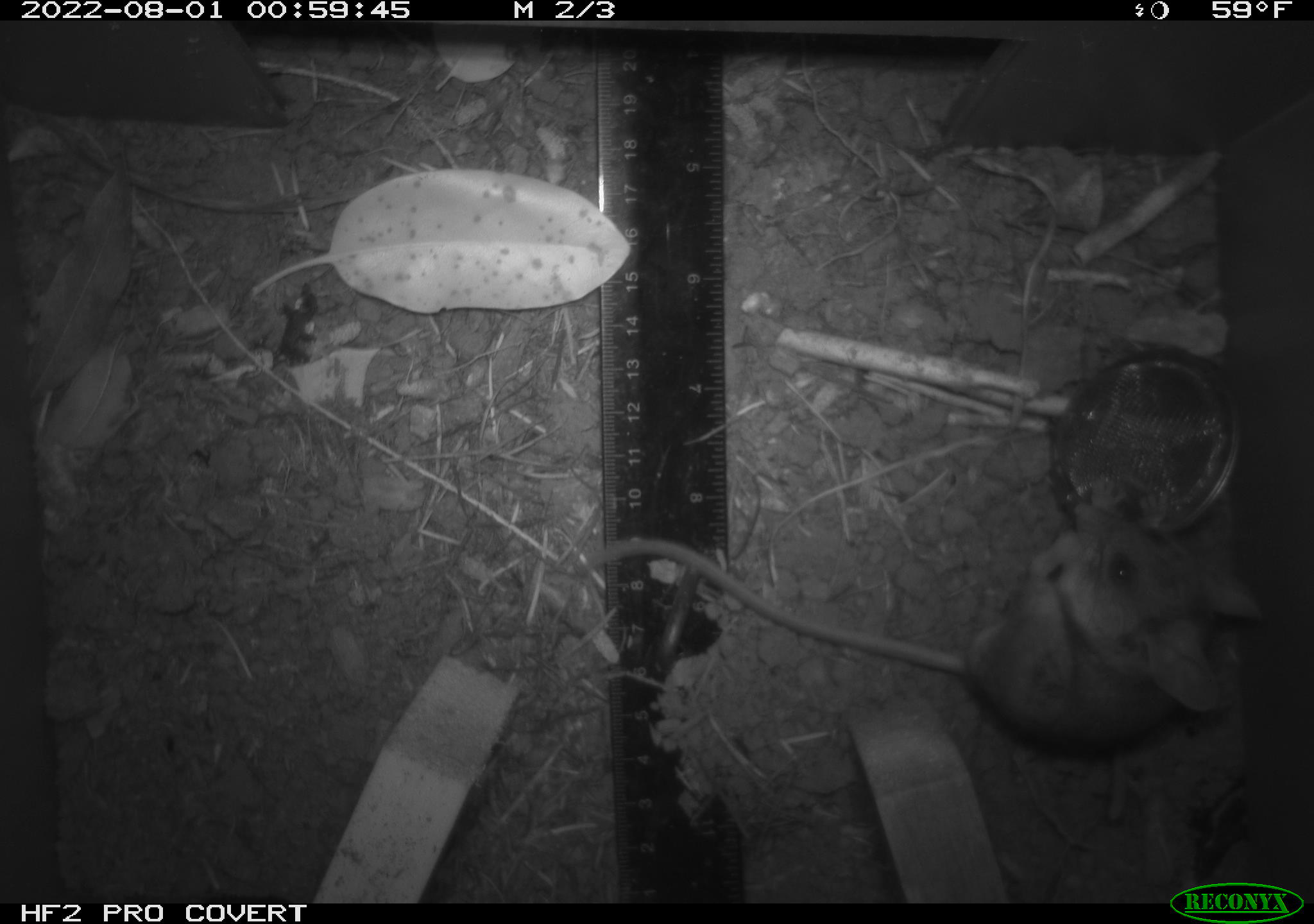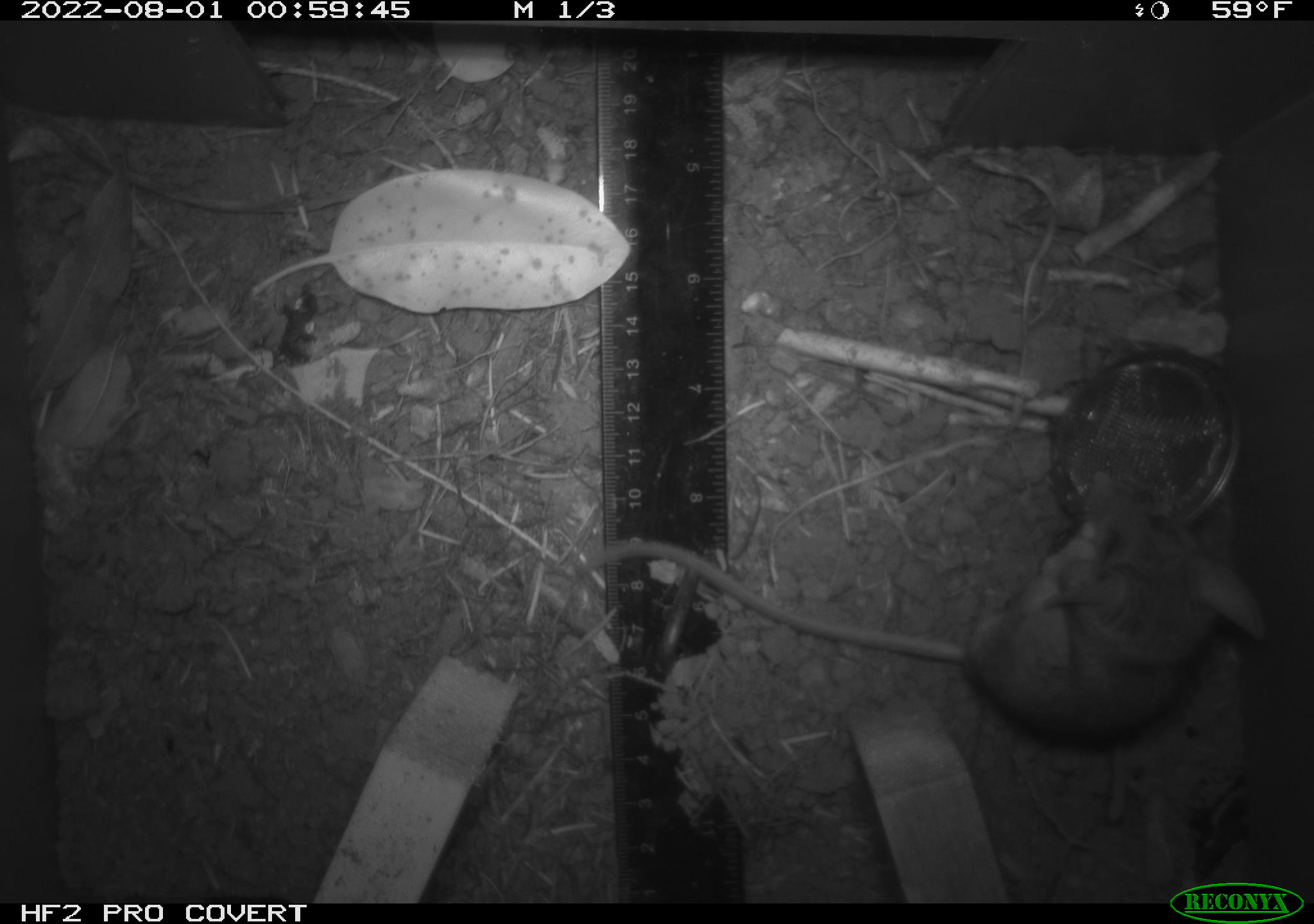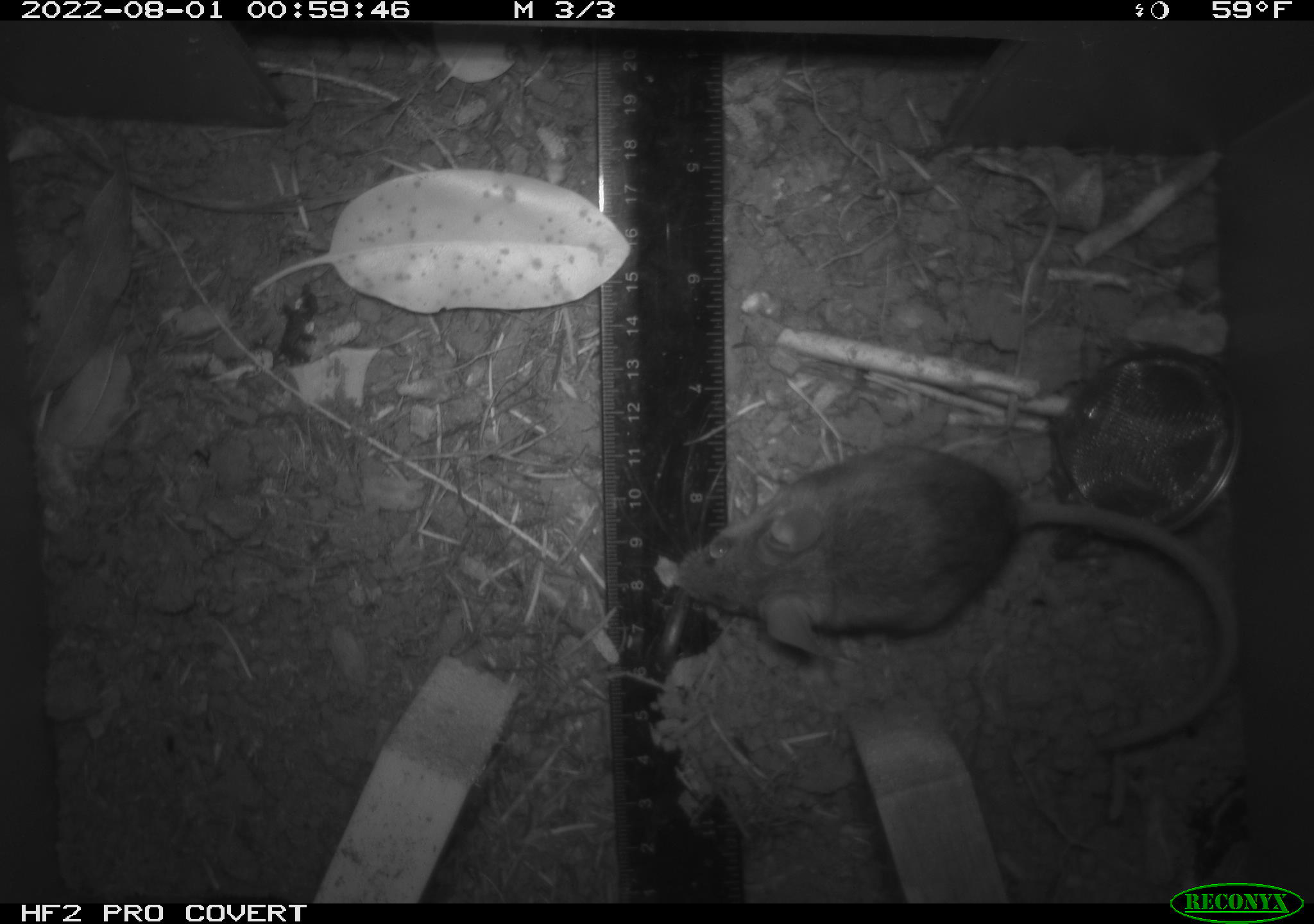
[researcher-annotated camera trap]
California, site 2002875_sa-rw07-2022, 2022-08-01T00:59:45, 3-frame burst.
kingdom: Animalia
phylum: Chordata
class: Mammalia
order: Rodentia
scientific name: Rodentia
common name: mouse species